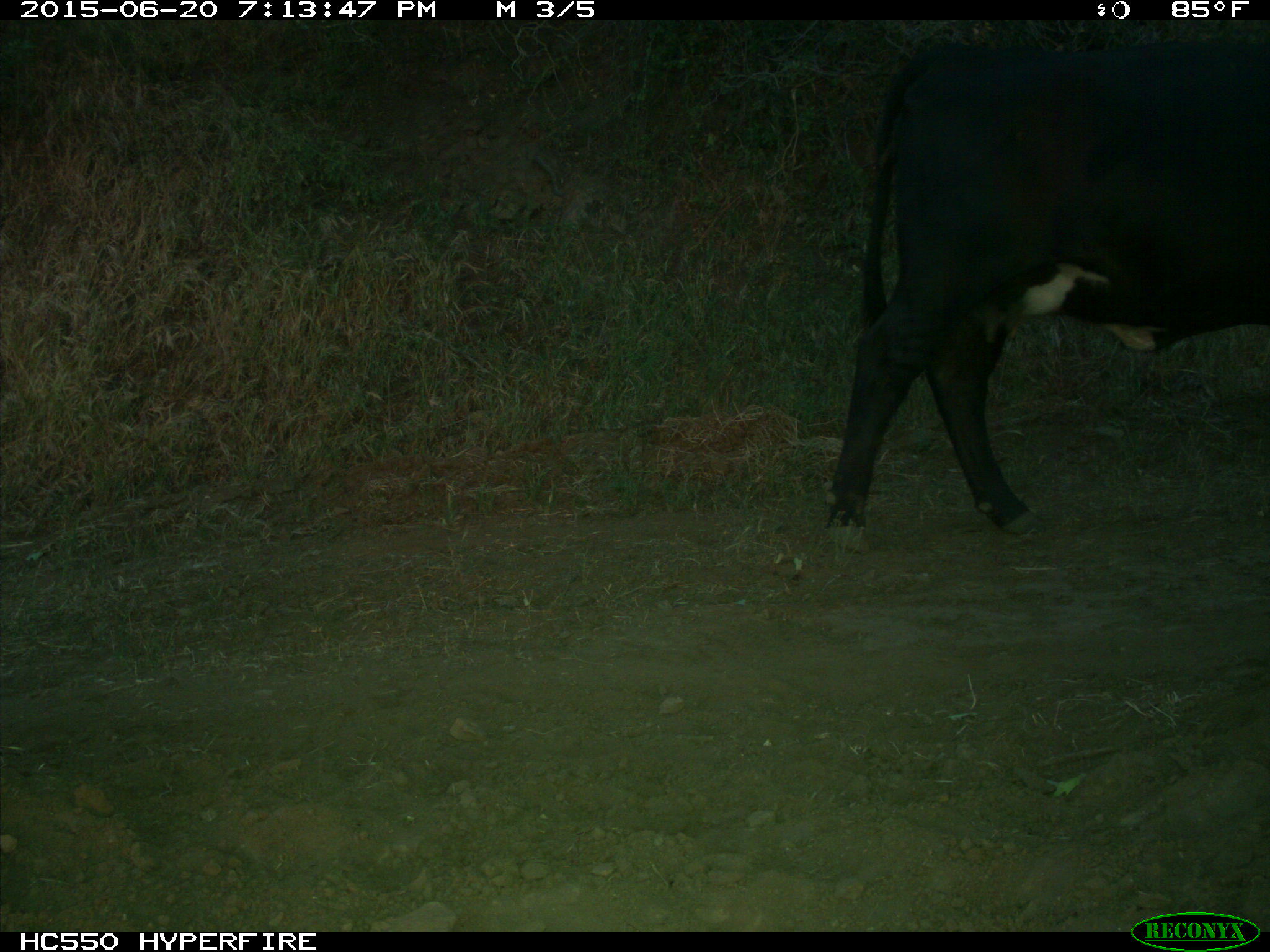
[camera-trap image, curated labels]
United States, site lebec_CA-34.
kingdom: Animalia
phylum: Chordata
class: Mammalia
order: Artiodactyla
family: Bovidae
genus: Bos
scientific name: Bos taurus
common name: domestic cow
Bos taurus (domestic cow).